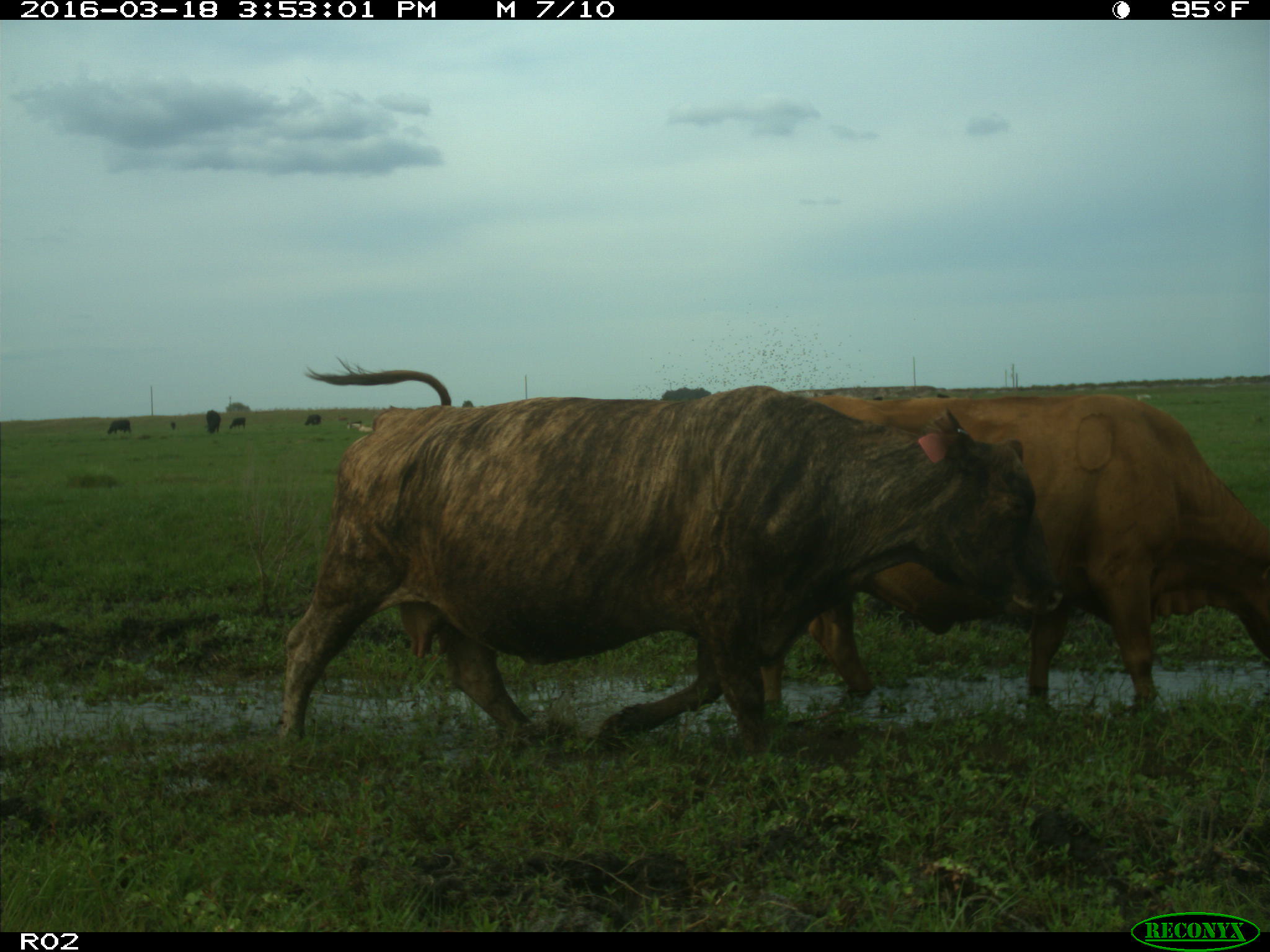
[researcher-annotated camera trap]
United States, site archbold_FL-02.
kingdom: Animalia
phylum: Chordata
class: Mammalia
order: Artiodactyla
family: Bovidae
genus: Bos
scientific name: Bos taurus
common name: domestic cow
Bos taurus (domestic cow).